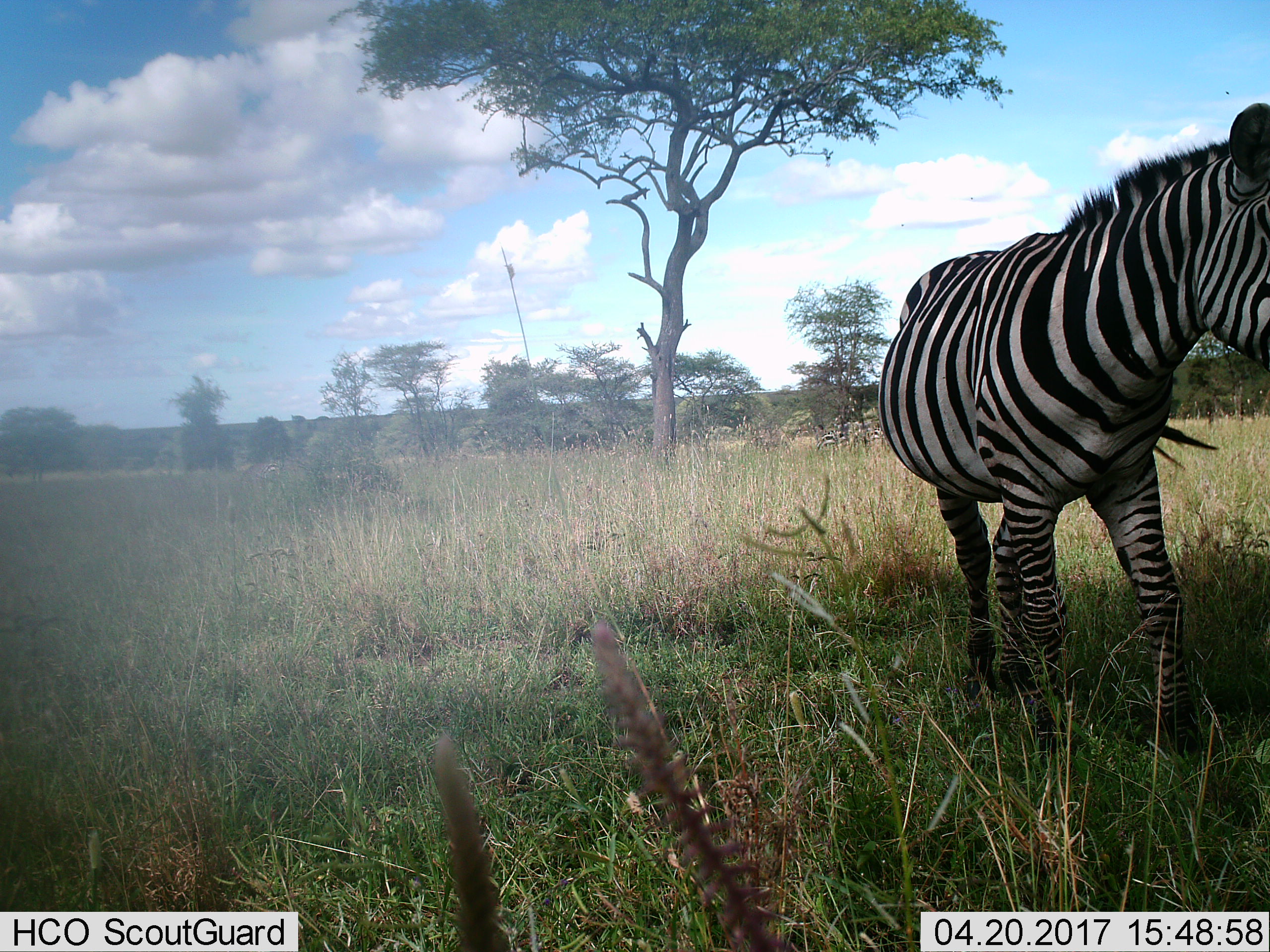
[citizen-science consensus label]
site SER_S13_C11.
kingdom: Animalia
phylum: Chordata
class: Mammalia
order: Perissodactyla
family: Equidae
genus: Equus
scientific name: Equus quagga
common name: plains zebra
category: zebraplains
Zebraplains (plains zebra) (Equus quagga), count 1. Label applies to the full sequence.